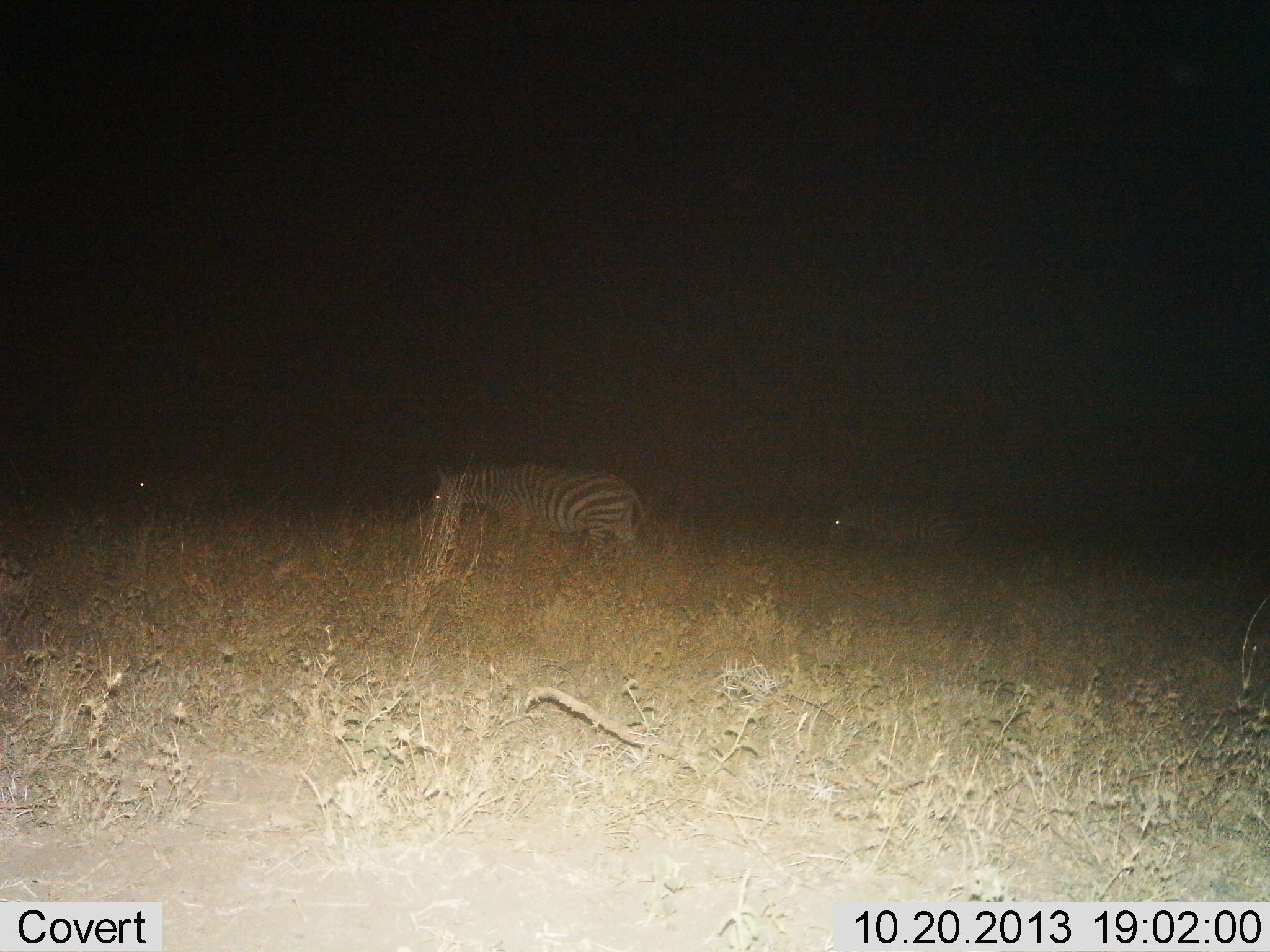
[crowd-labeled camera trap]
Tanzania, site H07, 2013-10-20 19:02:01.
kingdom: Animalia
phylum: Chordata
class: Mammalia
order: Perissodactyla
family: Equidae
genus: Equus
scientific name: Equus quagga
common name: plains zebra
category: zebra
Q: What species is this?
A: Zebra (plains zebra) (Equus quagga).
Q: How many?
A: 3.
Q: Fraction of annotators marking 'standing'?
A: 20%.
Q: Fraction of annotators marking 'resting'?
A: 0%.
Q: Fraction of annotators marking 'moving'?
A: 80%.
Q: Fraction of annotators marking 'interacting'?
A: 0%.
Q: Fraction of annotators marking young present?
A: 0%.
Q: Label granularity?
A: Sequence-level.